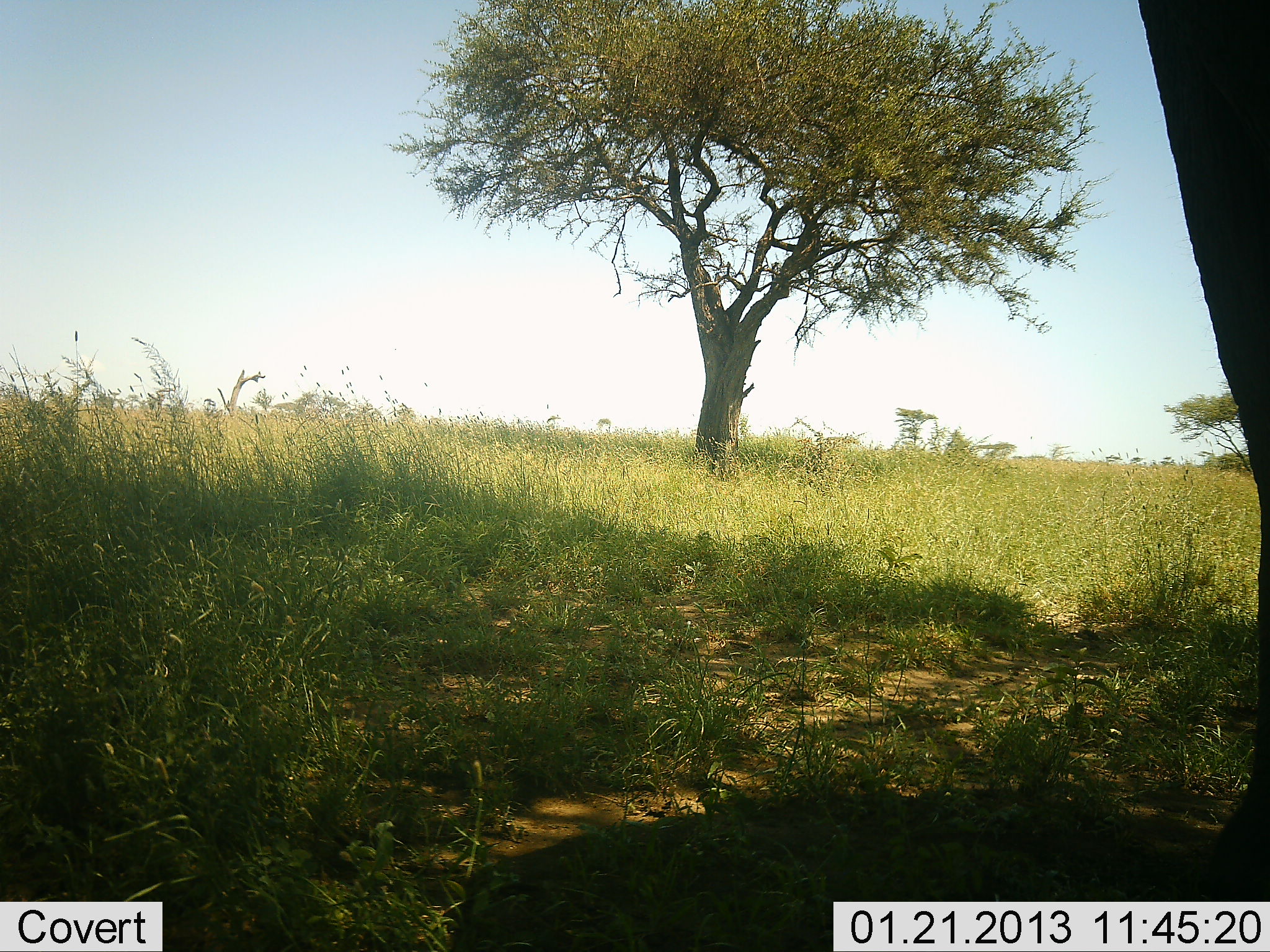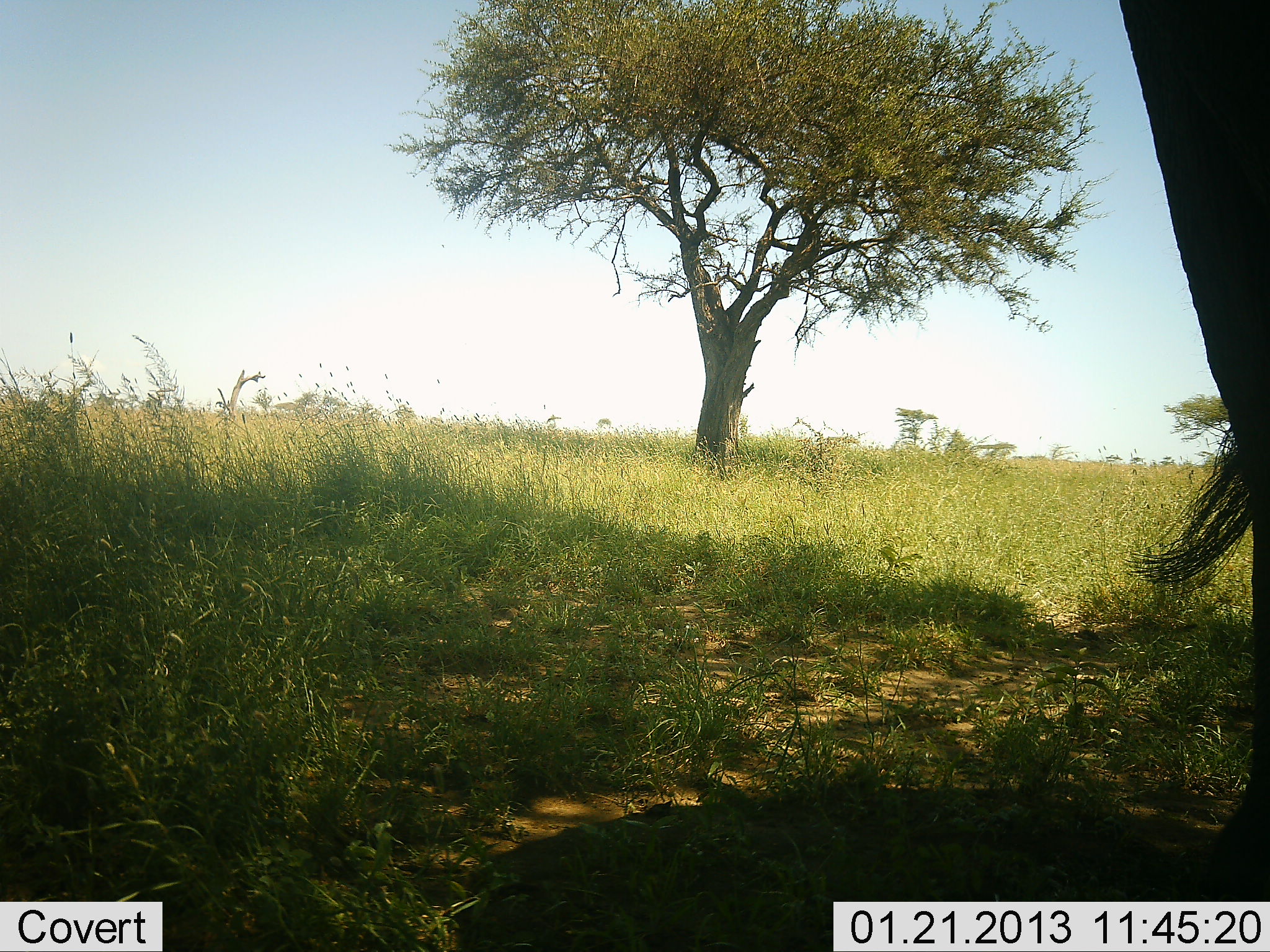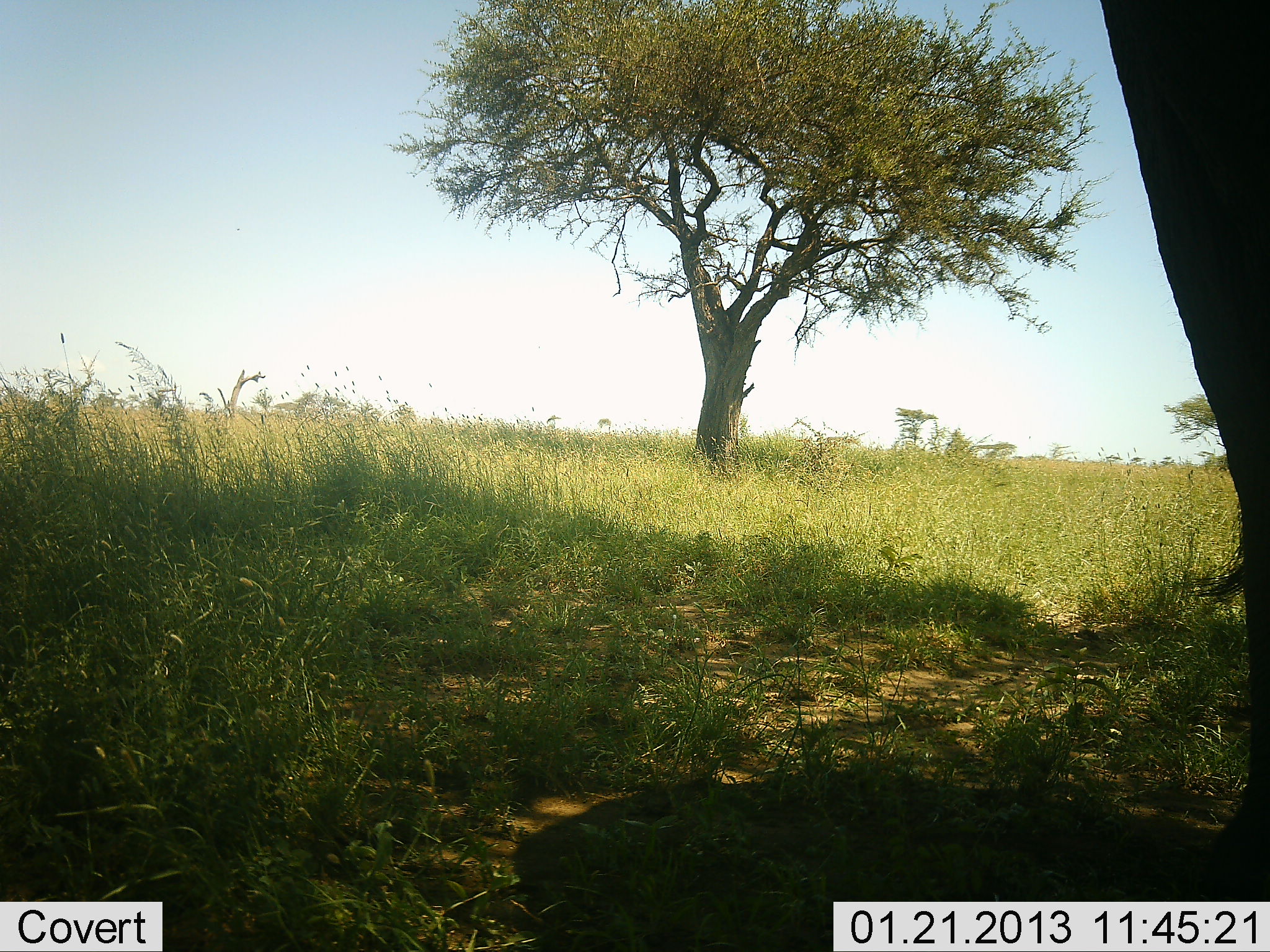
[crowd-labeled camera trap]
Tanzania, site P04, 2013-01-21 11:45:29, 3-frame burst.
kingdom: Animalia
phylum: Chordata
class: Mammalia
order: Proboscidea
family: Elephantidae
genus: Loxodonta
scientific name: Loxodonta africana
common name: african bush elephant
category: elephant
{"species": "elephant (african bush elephant) (Loxodonta africana)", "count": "1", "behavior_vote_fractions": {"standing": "100%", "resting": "0%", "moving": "0%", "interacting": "0%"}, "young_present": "0%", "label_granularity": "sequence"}